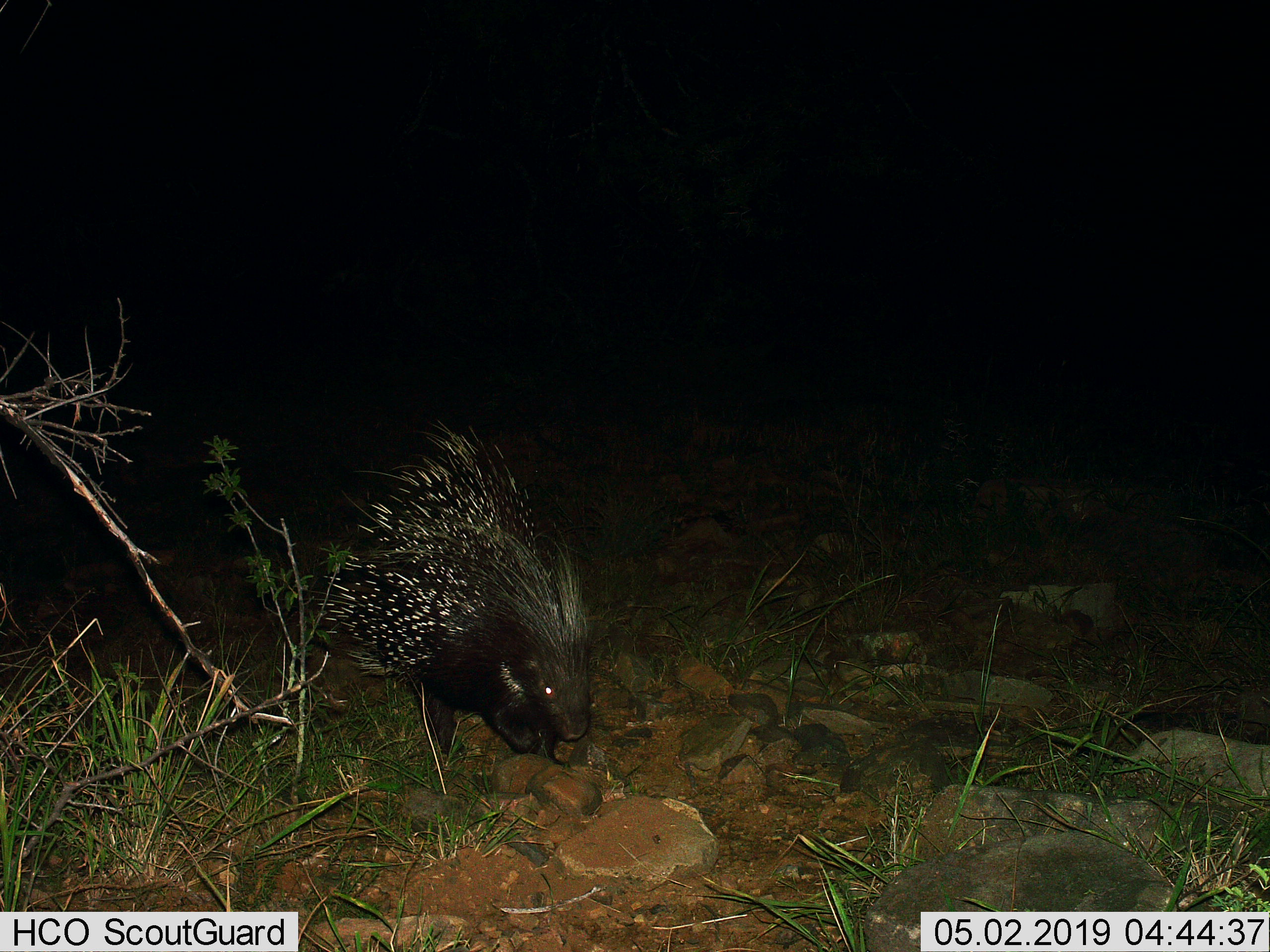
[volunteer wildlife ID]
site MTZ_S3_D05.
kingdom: Animalia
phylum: Chordata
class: Mammalia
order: Rodentia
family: Hystricidae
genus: Hystrix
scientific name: Hystrix cristata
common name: crested porcupine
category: porcupine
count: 1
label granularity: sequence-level